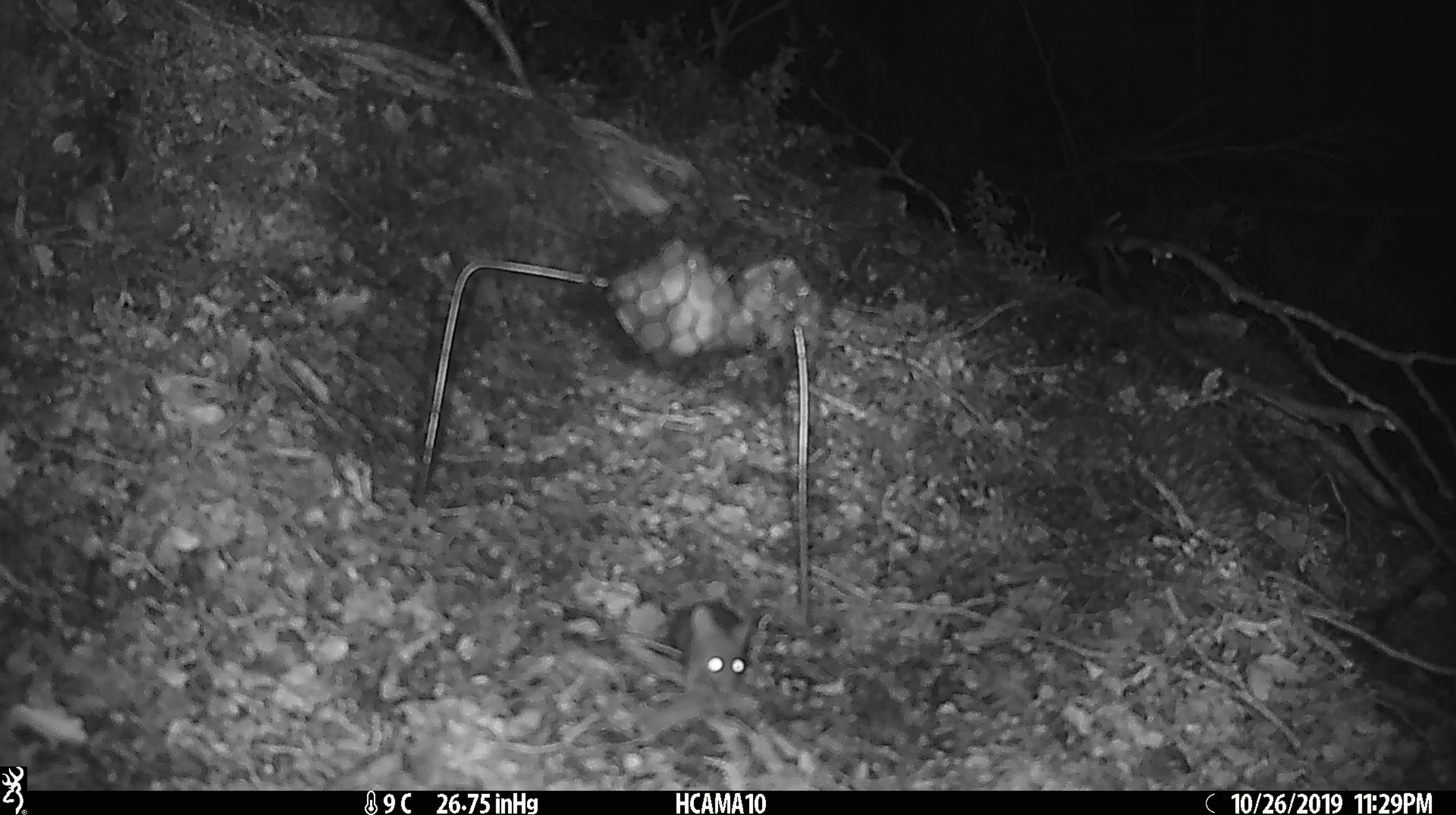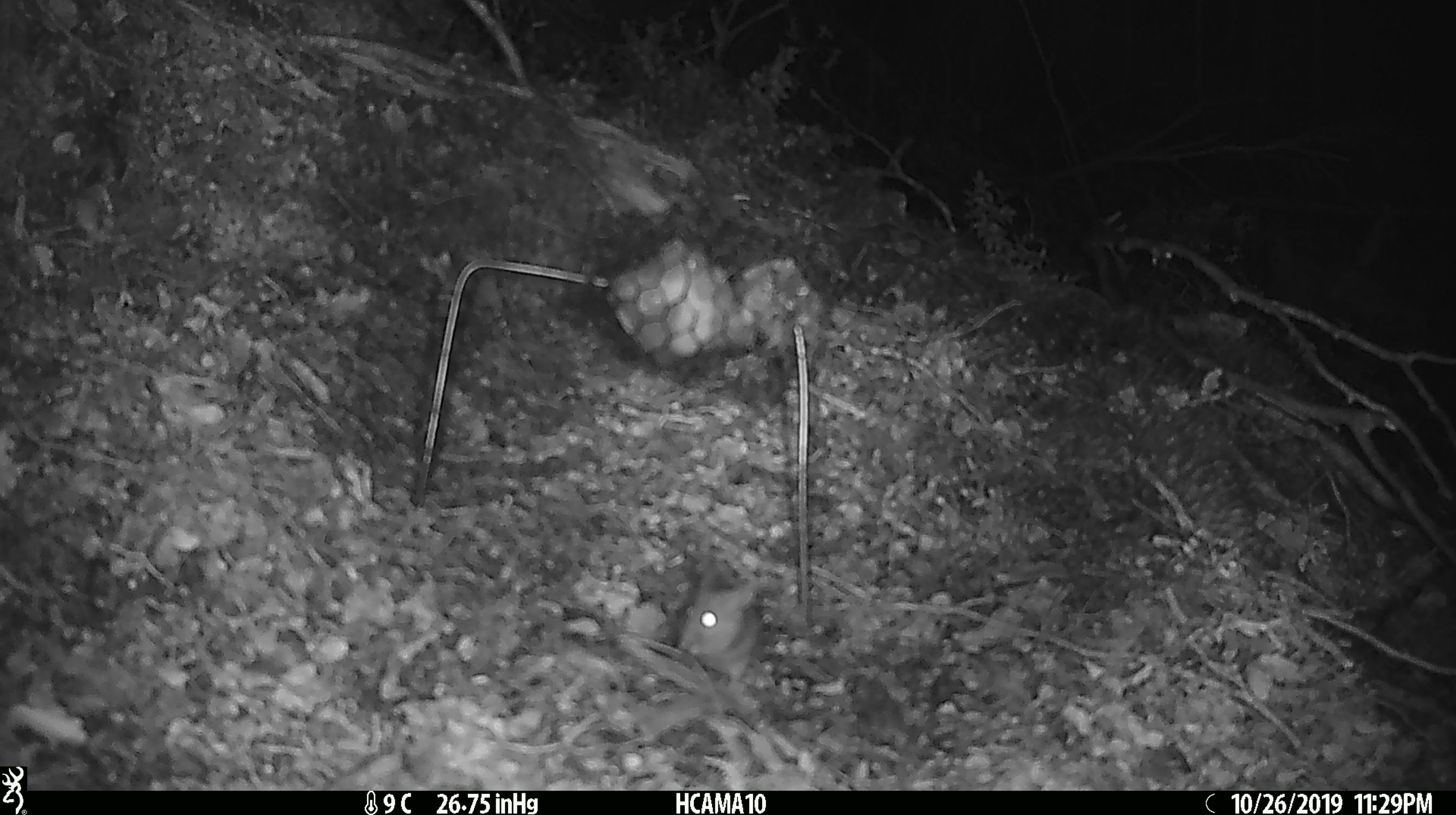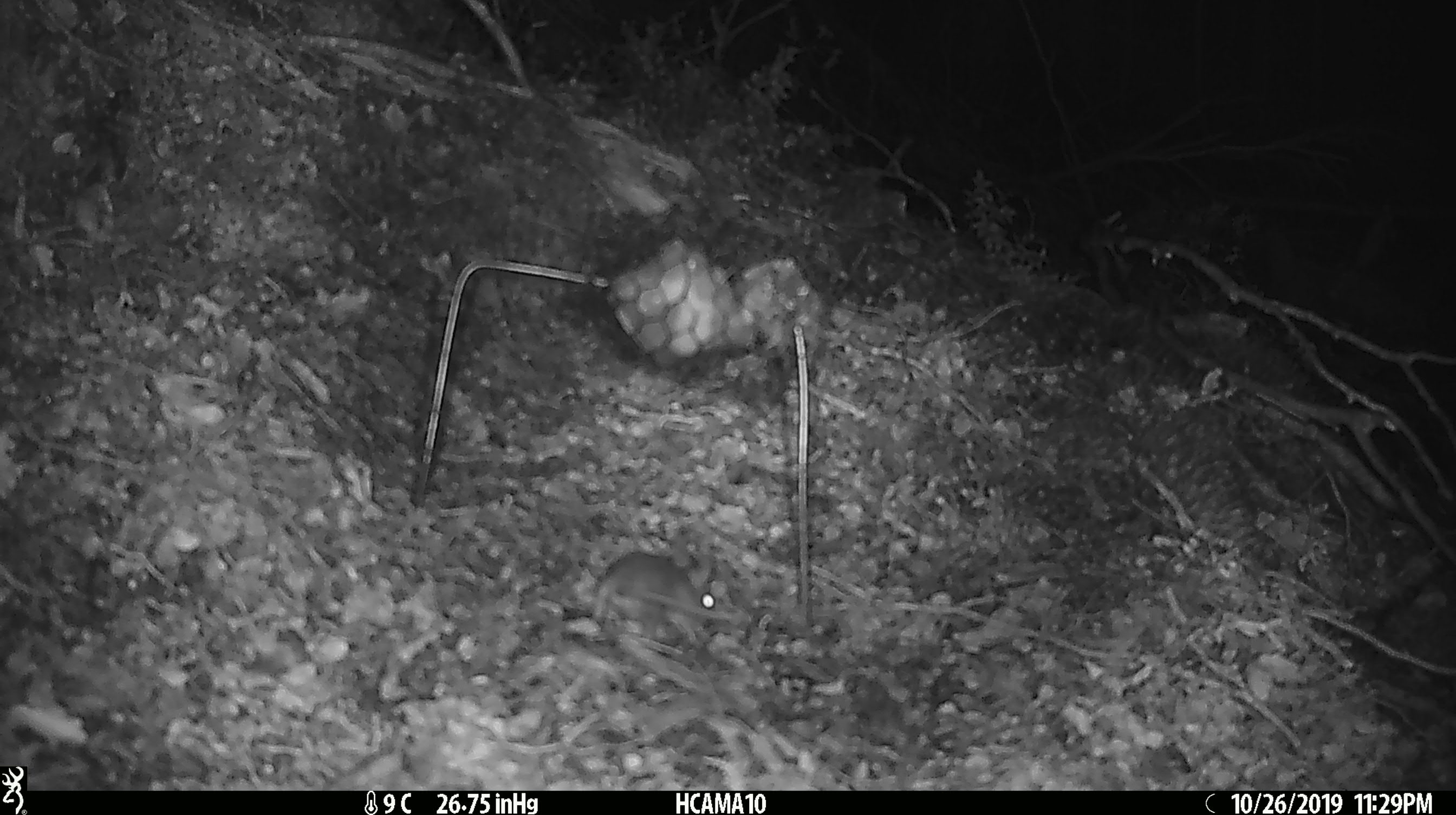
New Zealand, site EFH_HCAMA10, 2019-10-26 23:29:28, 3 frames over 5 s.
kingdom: Animalia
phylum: Chordata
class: Mammalia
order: Rodentia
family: Muridae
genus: Mus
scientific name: Mus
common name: mouse